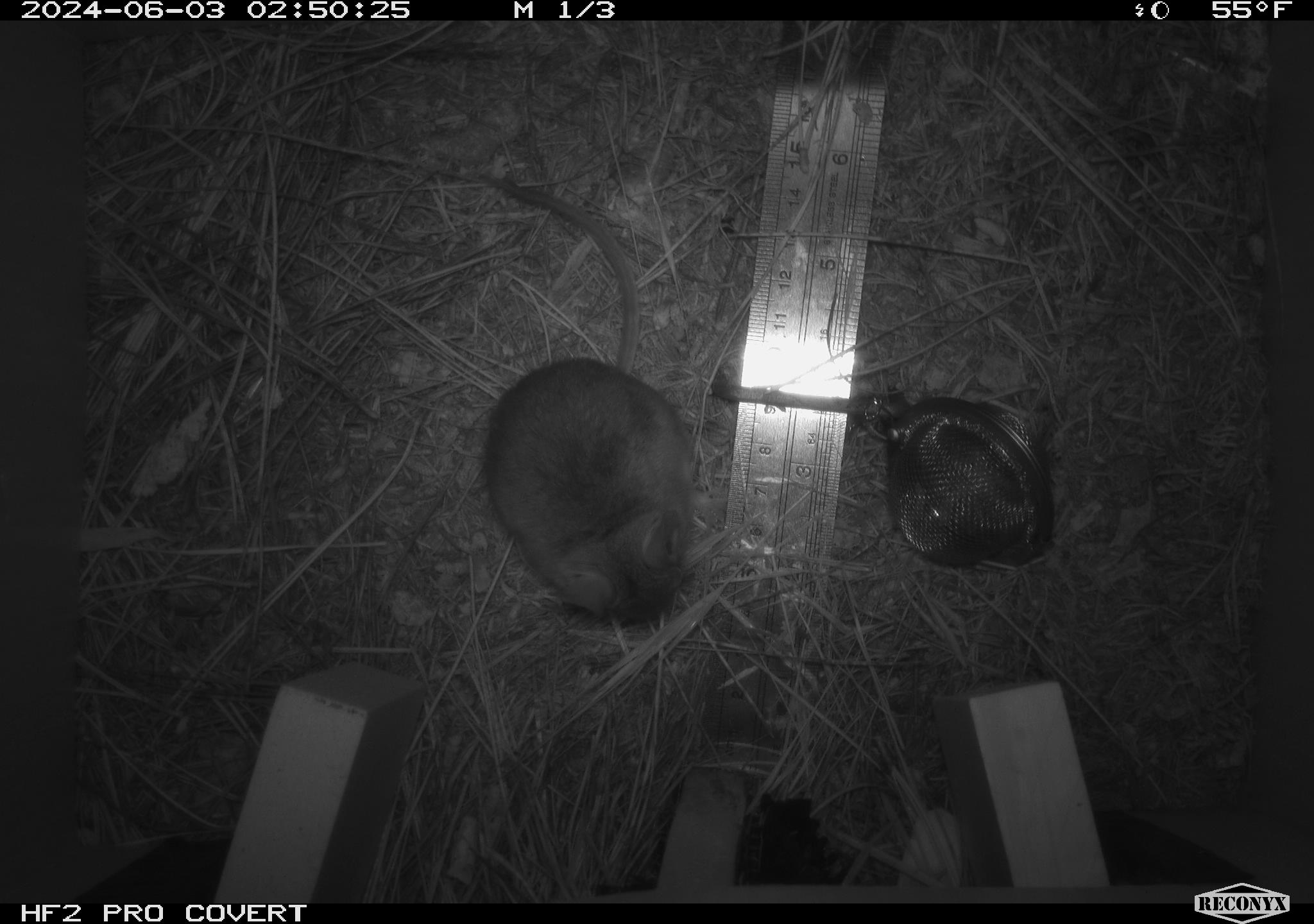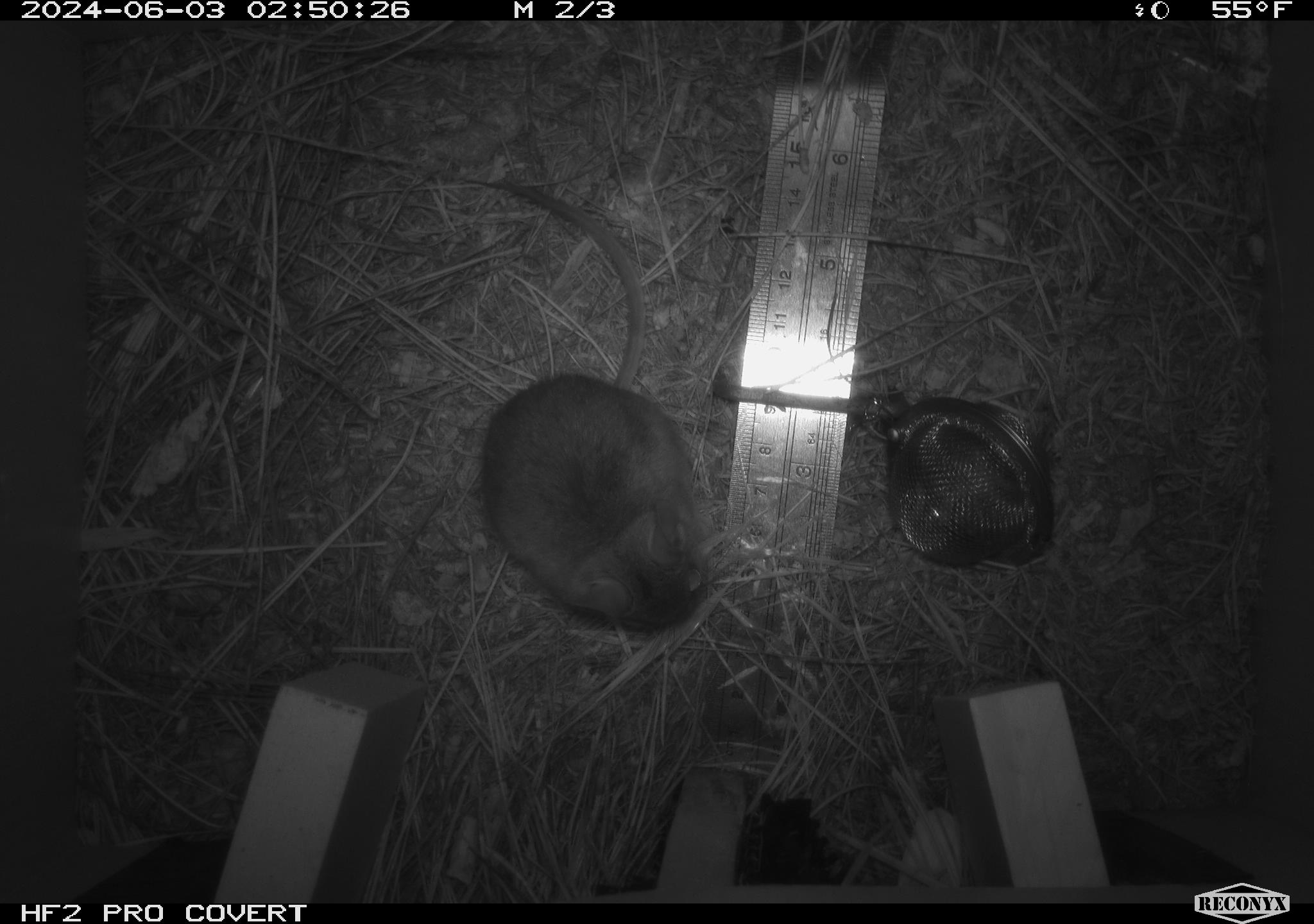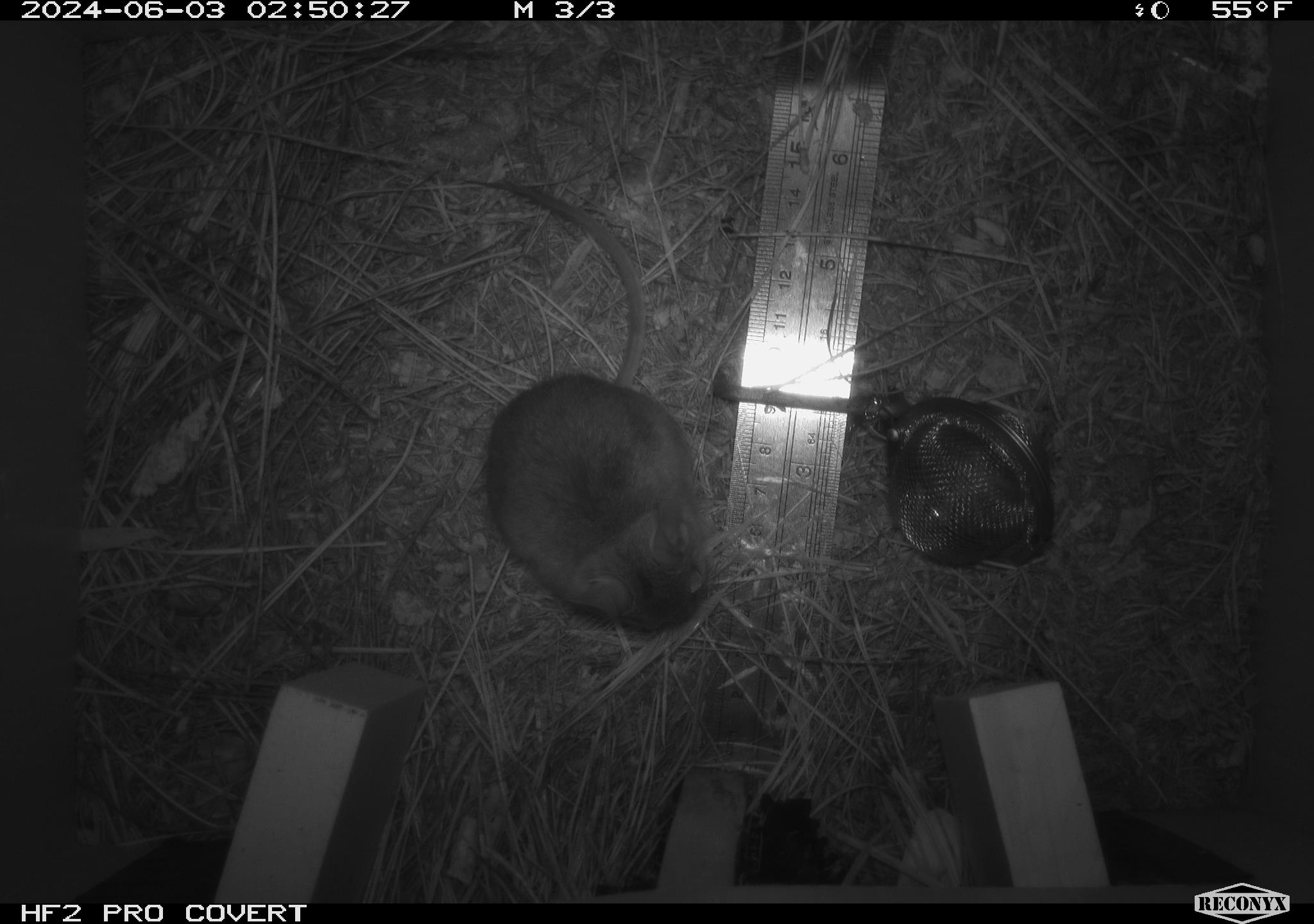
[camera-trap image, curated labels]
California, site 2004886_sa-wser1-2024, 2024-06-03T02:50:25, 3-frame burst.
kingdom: Animalia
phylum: Chordata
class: Mammalia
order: Rodentia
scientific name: Rodentia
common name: mouse species